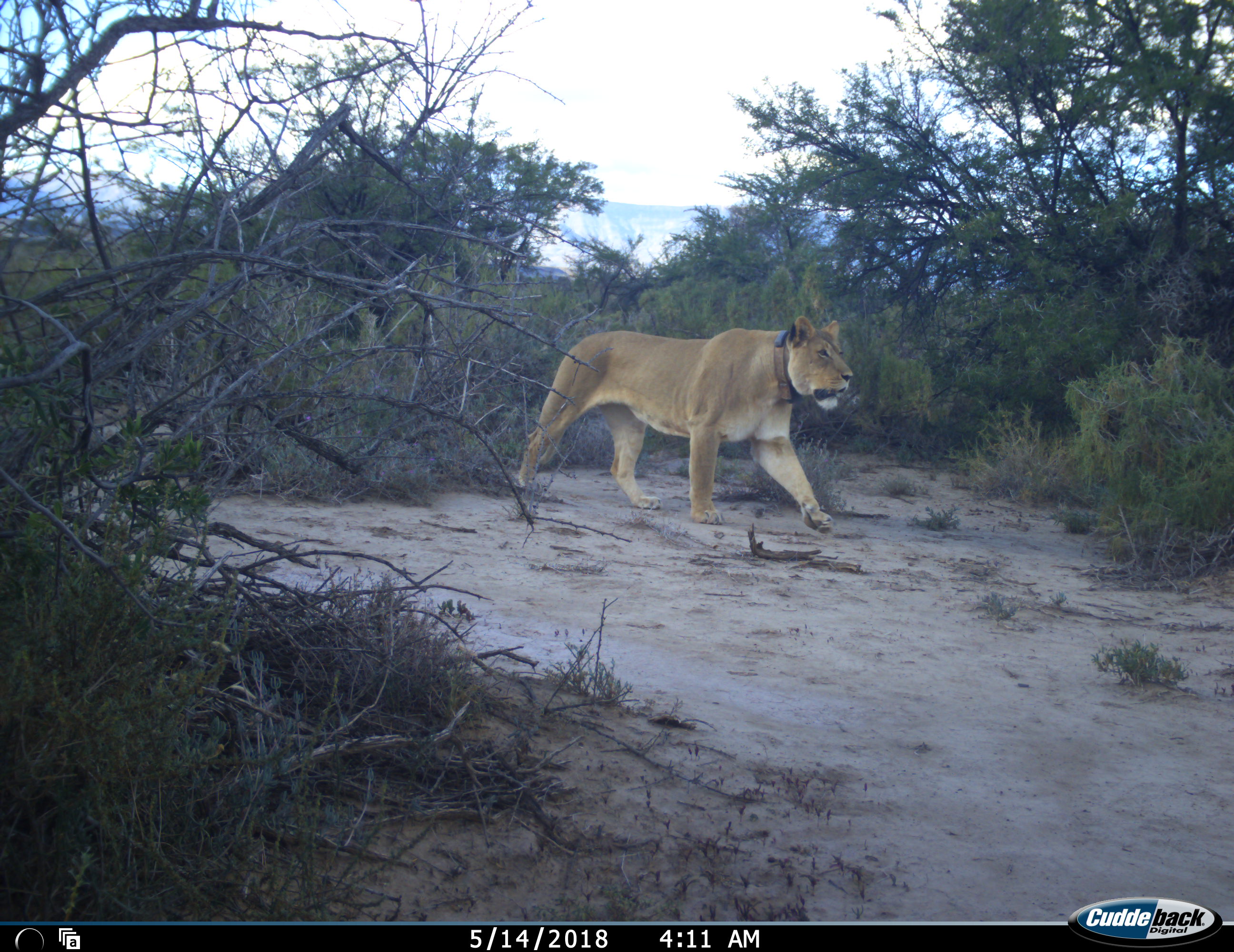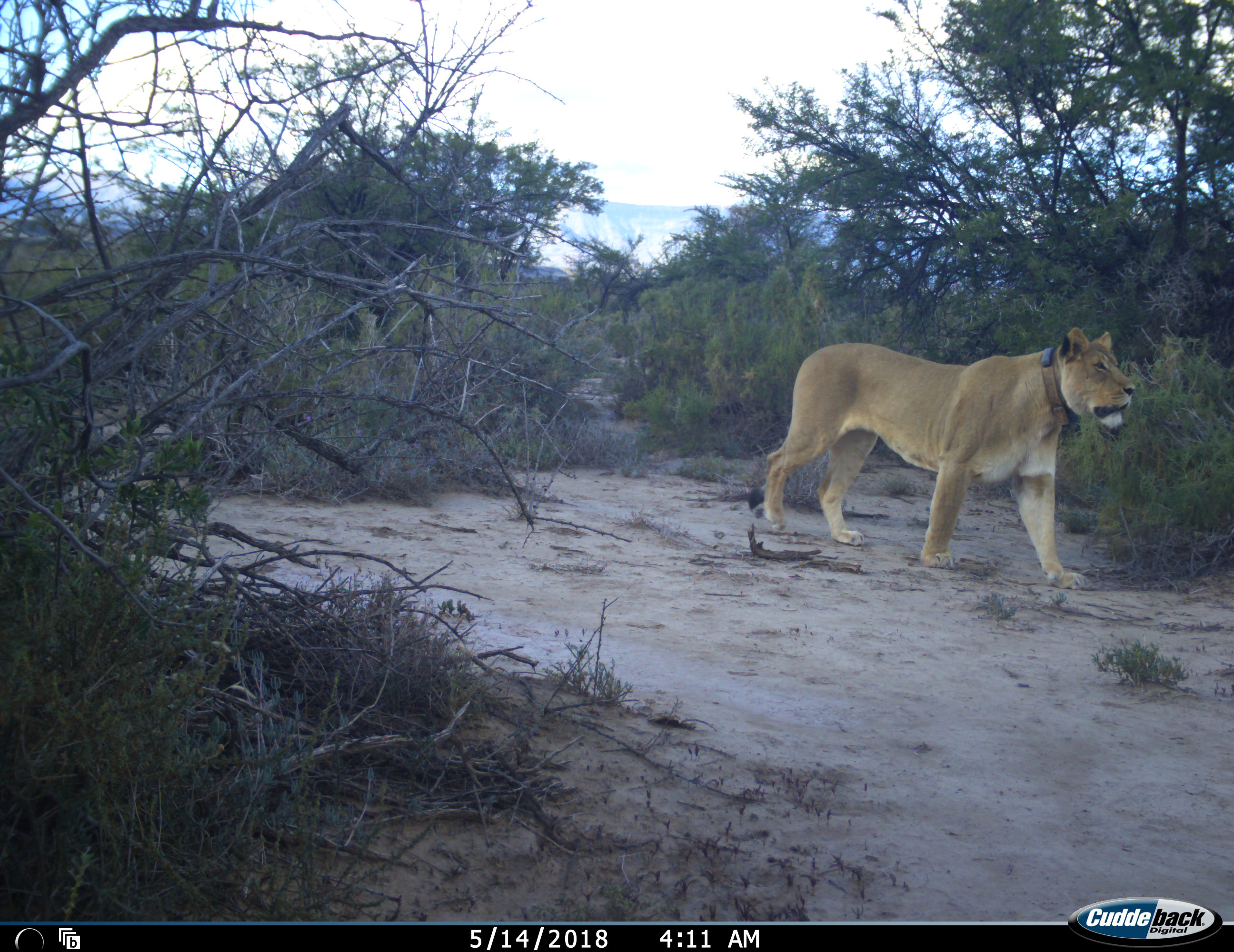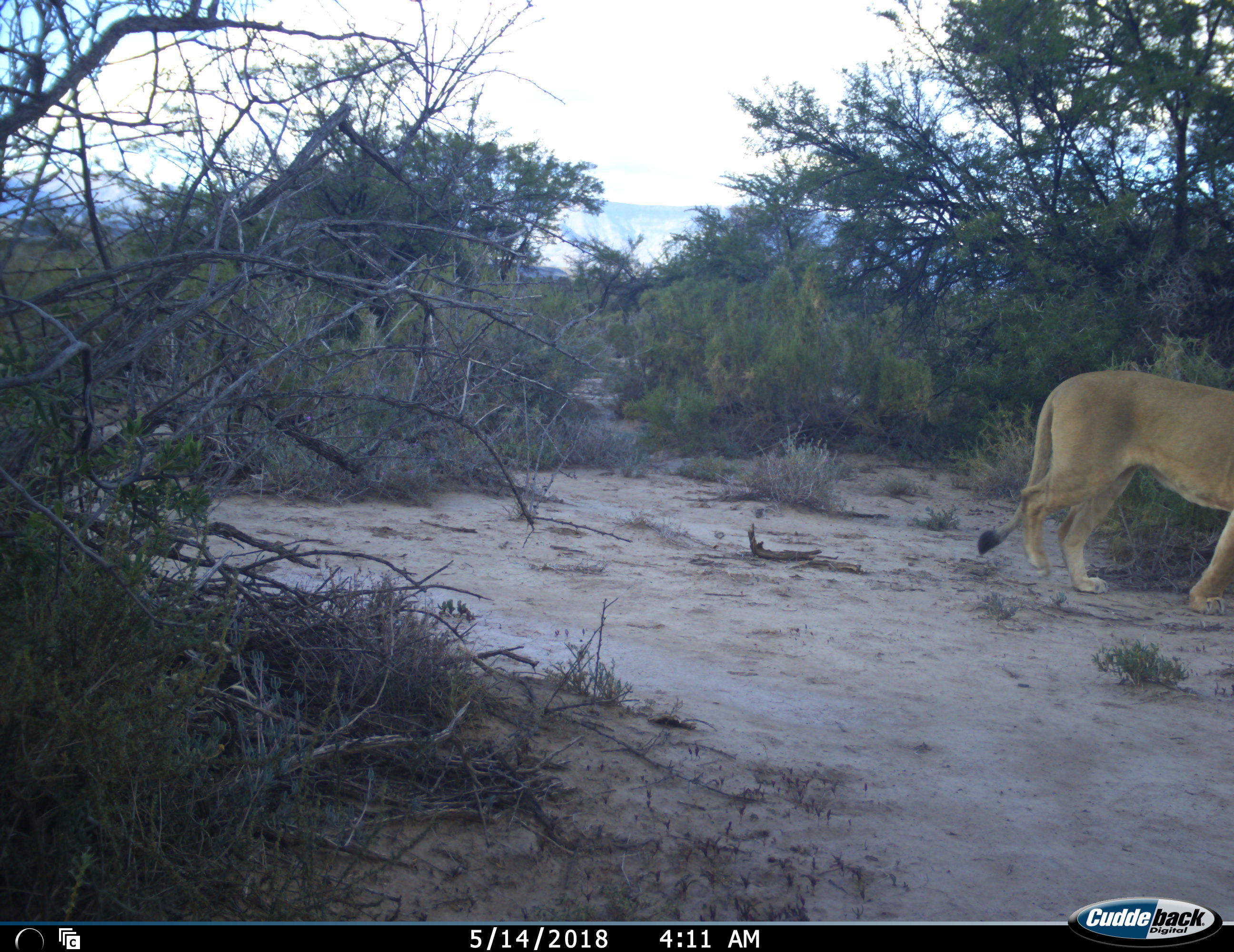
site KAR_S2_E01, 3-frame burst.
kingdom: Animalia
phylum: Chordata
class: Mammalia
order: Carnivora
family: Felidae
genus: Panthera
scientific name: Panthera leo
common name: lion female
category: lionfemale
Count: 1.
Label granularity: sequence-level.